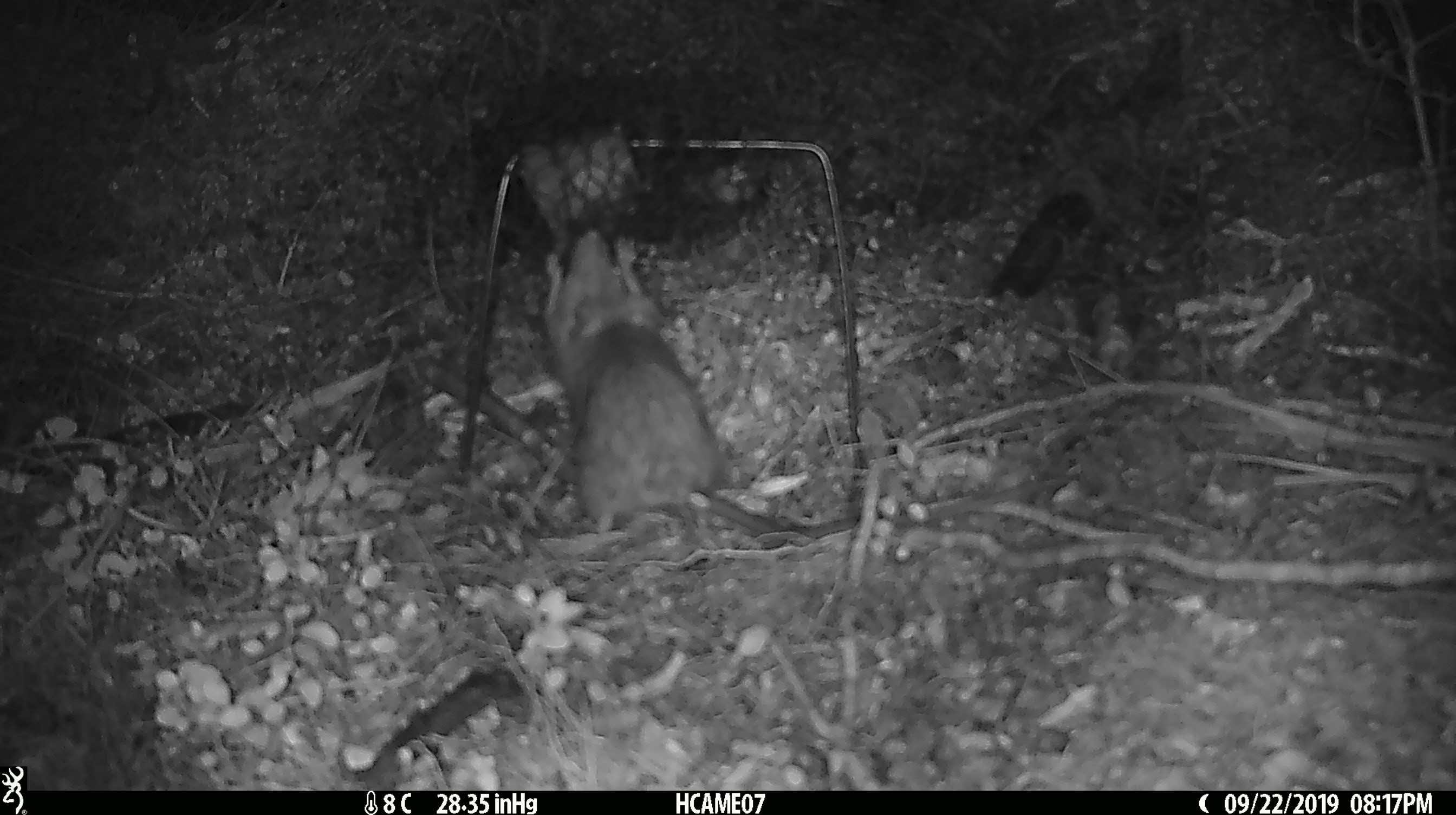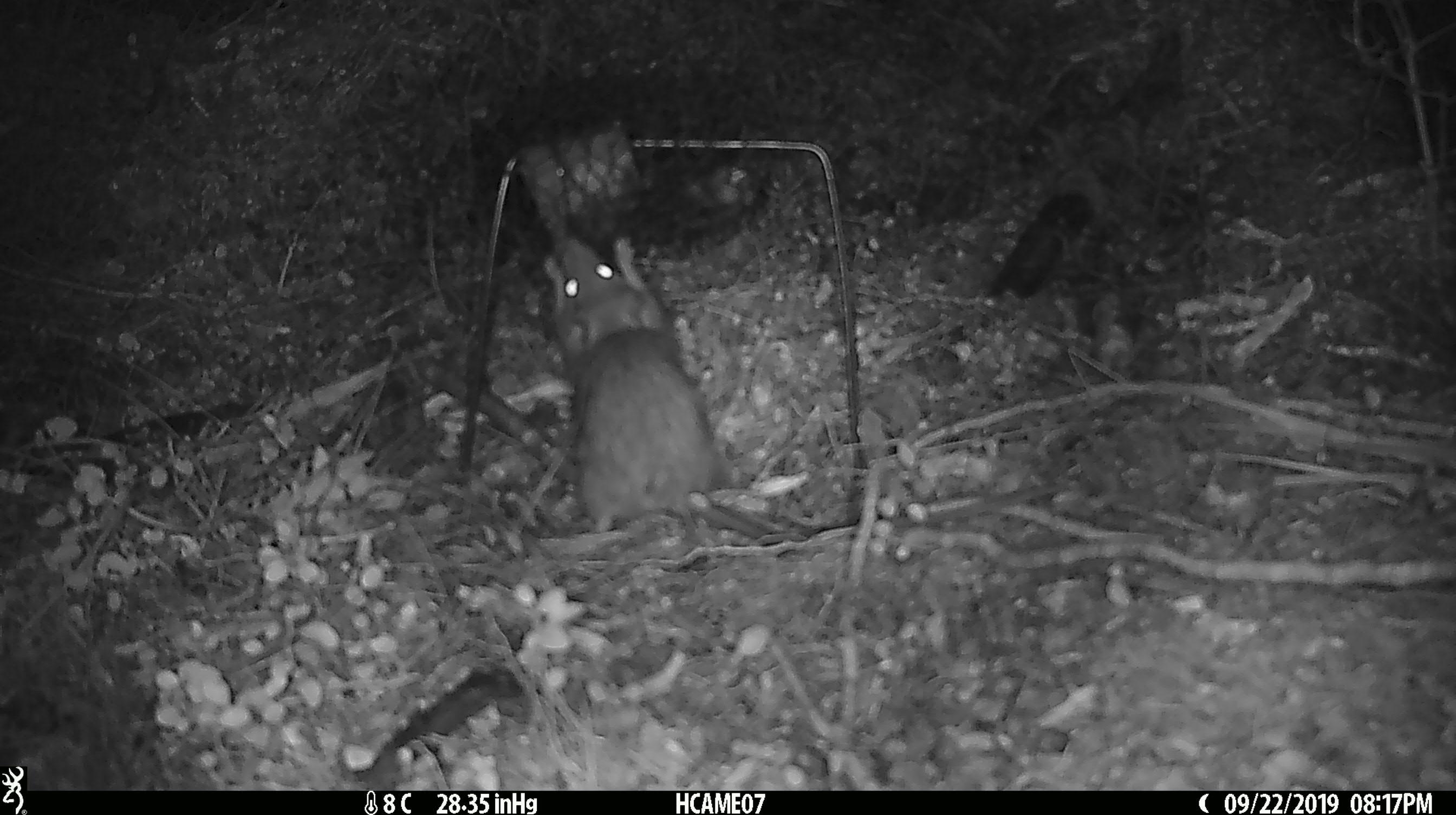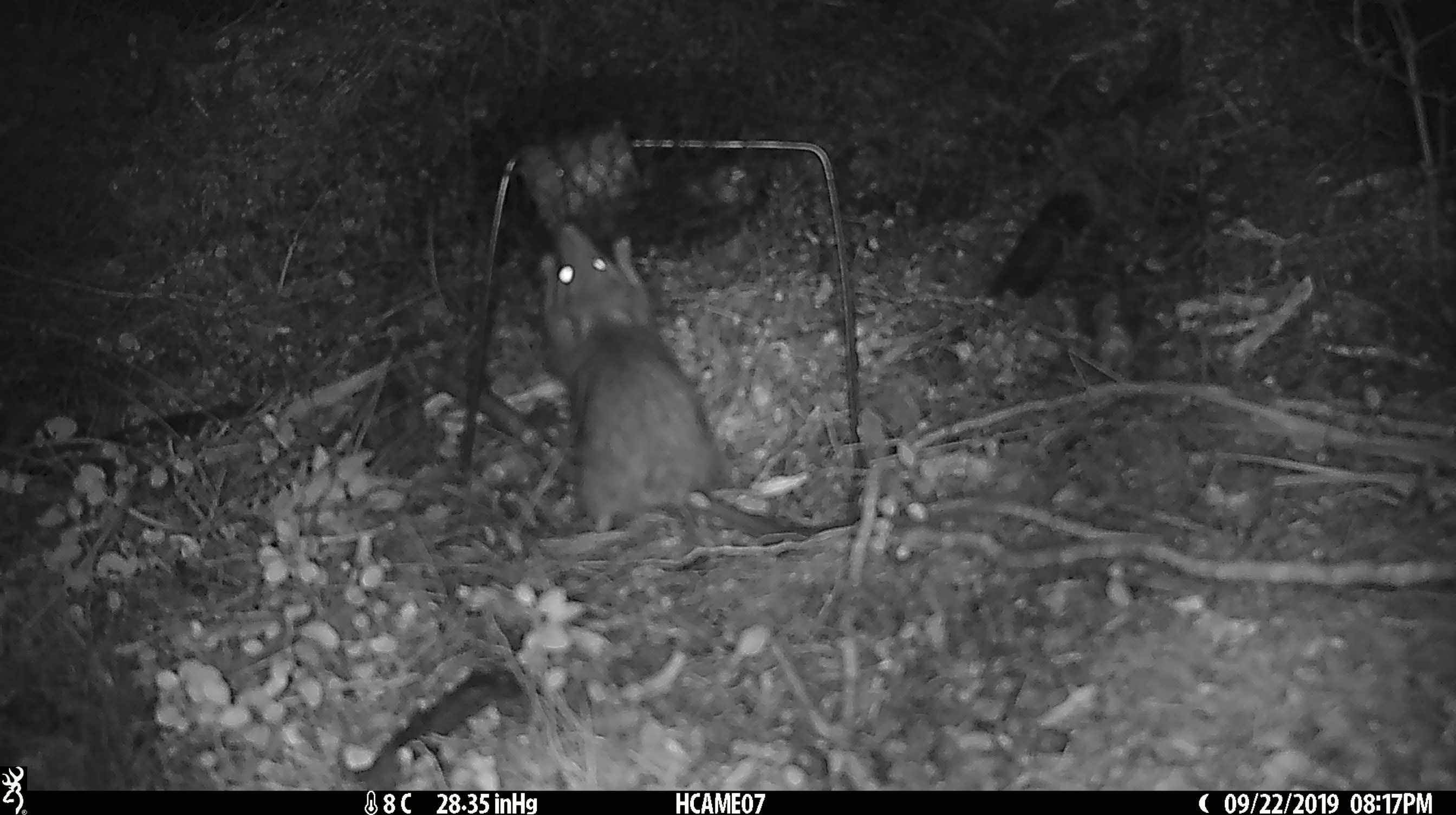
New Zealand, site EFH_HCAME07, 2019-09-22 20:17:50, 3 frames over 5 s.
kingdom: Animalia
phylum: Chordata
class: Mammalia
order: Rodentia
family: Muridae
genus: Rattus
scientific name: Rattus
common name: rat